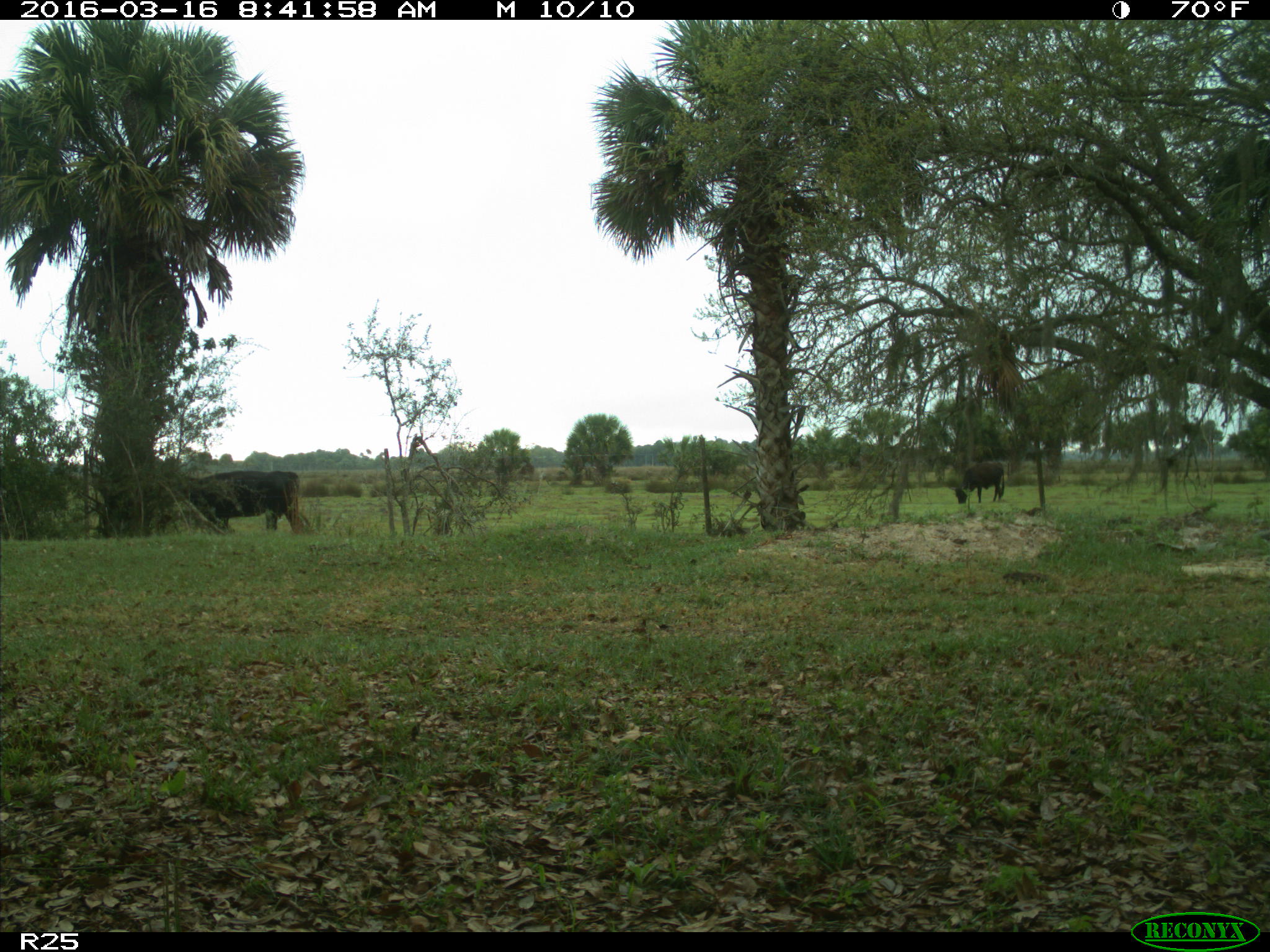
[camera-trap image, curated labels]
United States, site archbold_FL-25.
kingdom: Animalia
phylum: Chordata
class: Mammalia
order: Artiodactyla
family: Bovidae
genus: Bos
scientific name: Bos taurus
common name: domestic cow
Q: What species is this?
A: Bos taurus (domestic cow).